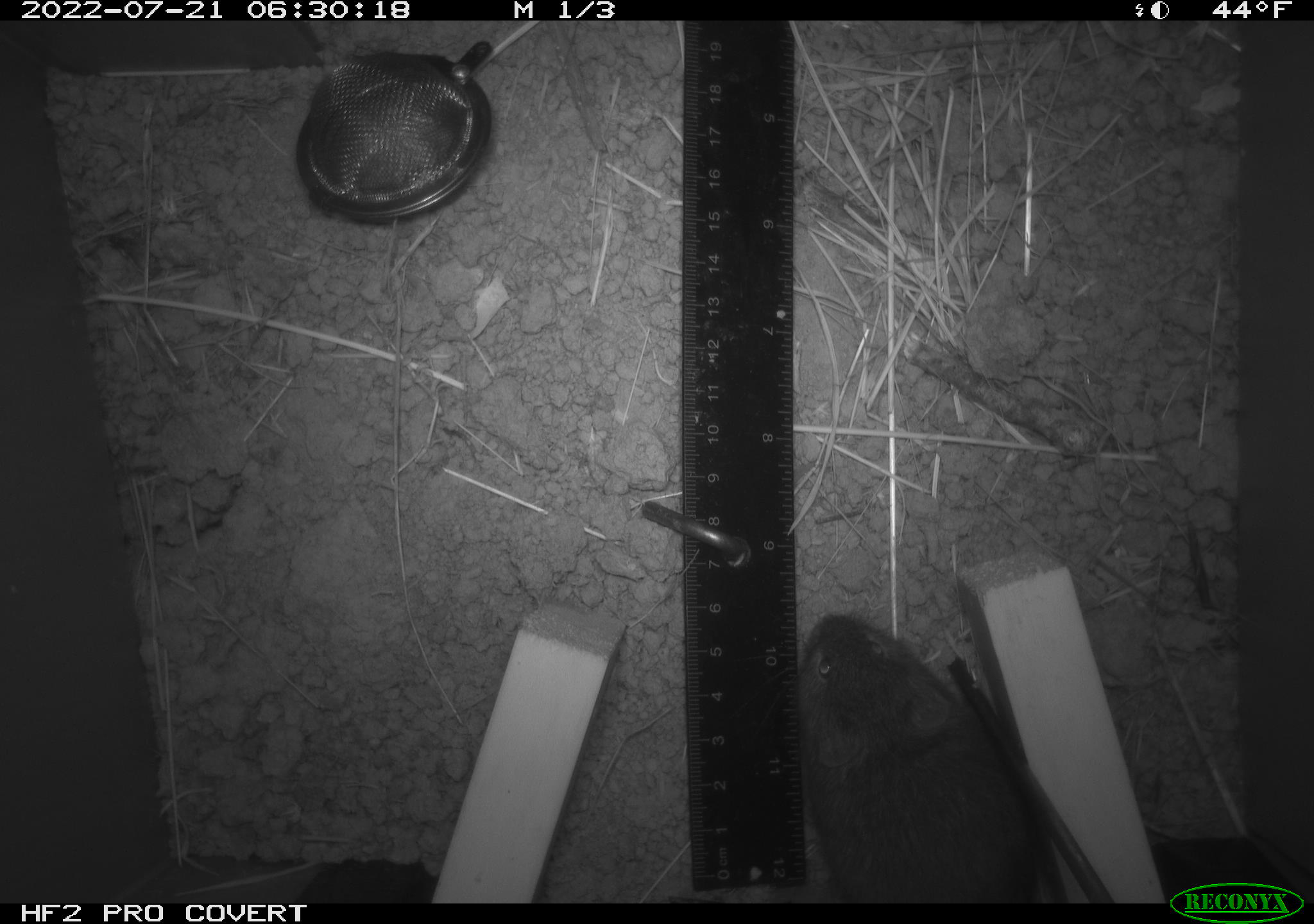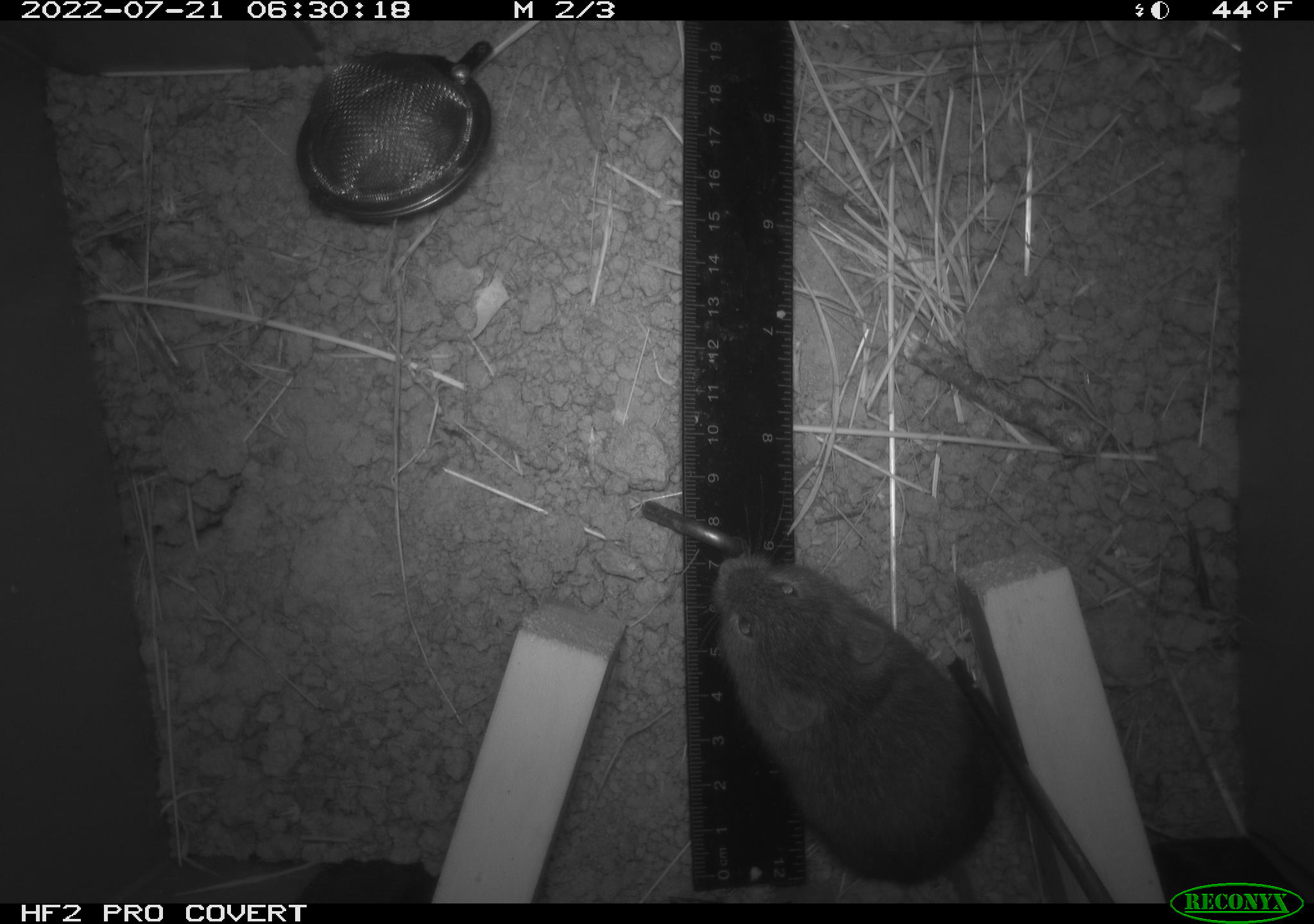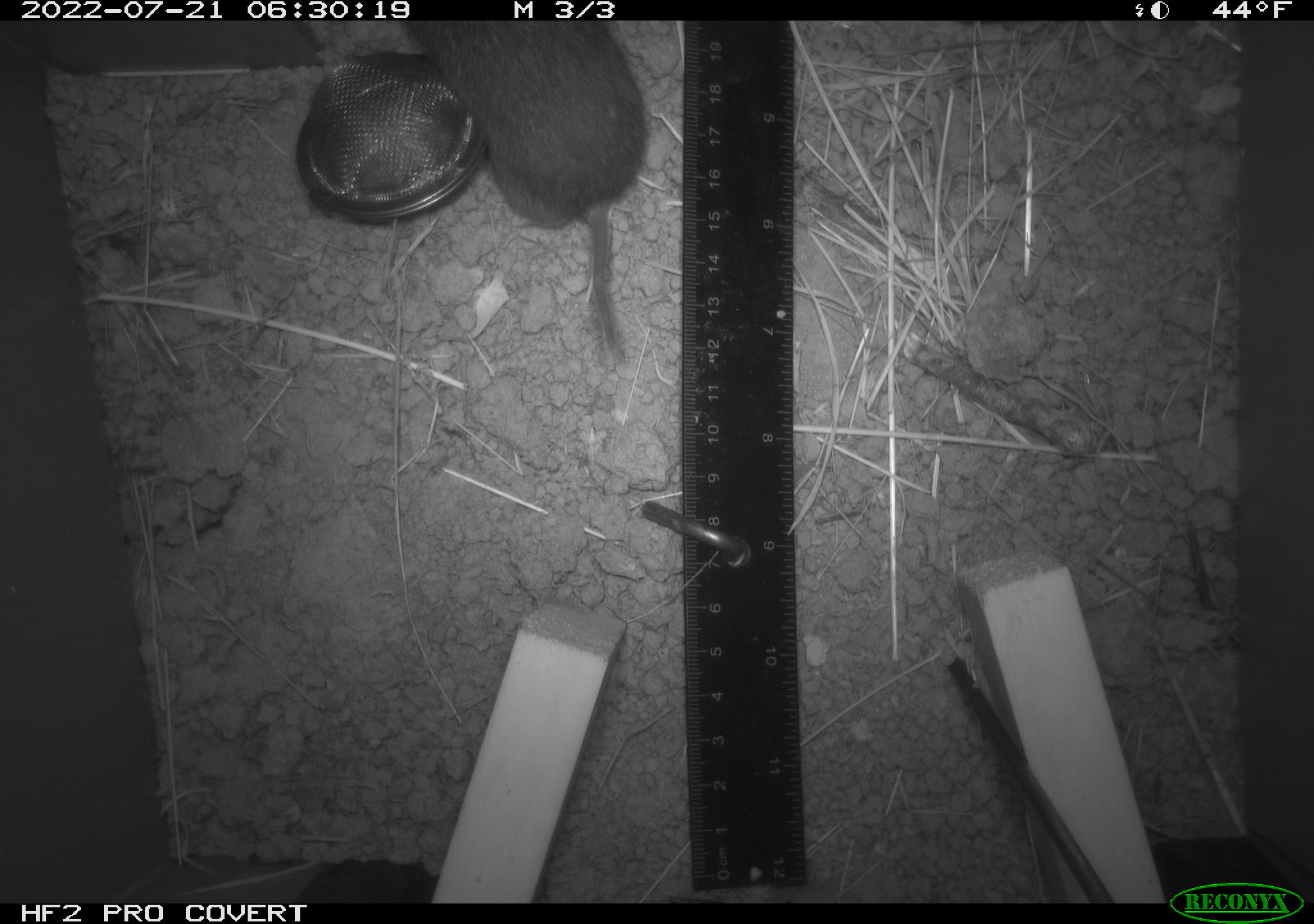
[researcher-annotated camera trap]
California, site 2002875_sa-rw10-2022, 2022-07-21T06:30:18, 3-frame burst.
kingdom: Animalia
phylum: Chordata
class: Mammalia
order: Rodentia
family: Cricetidae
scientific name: Arvicolinae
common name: voles, lemmings, and muskrats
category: arvicolinae subfamily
Arvicolinae subfamily (voles, lemmings, and muskrats) (Arvicolinae).